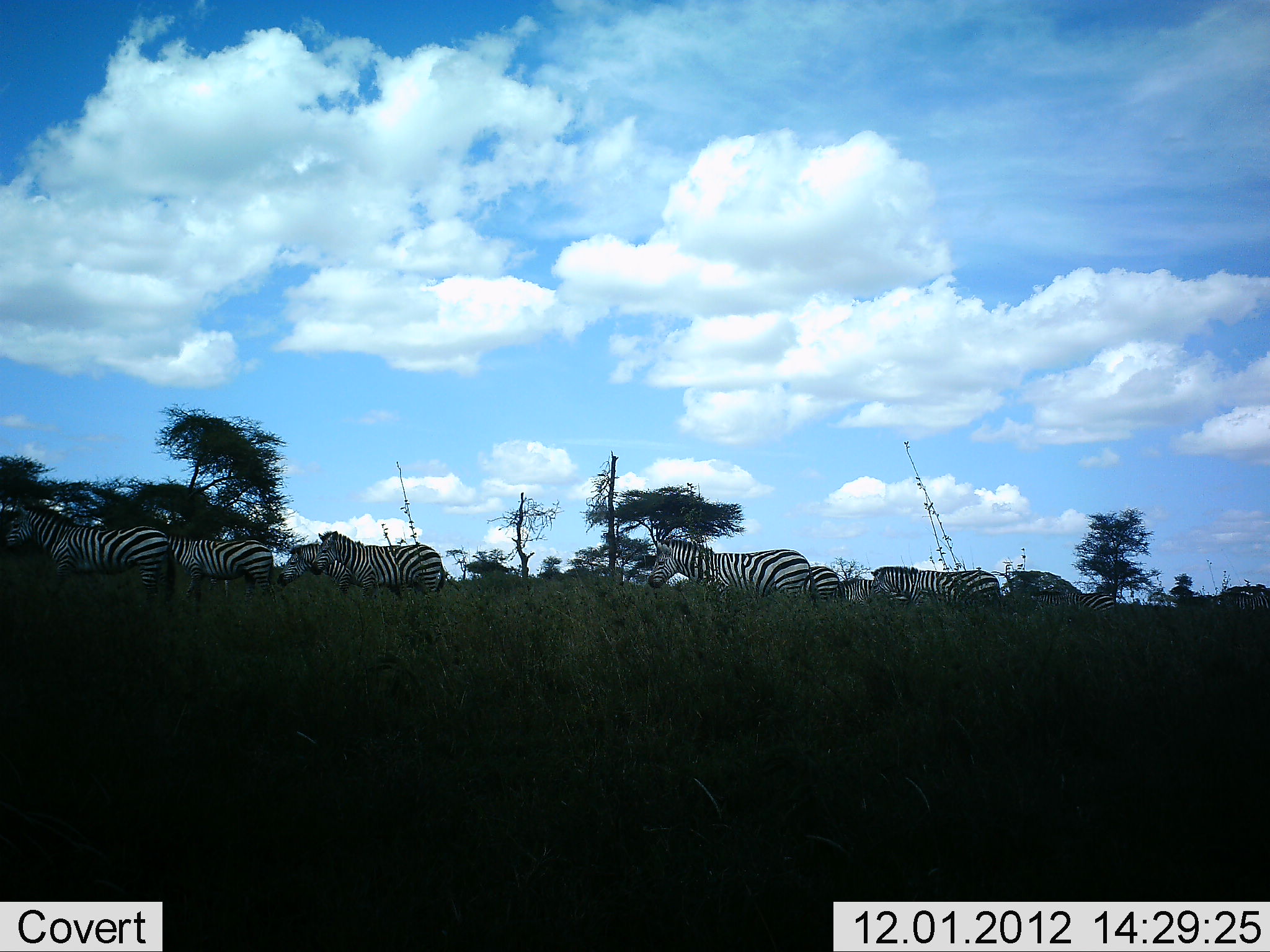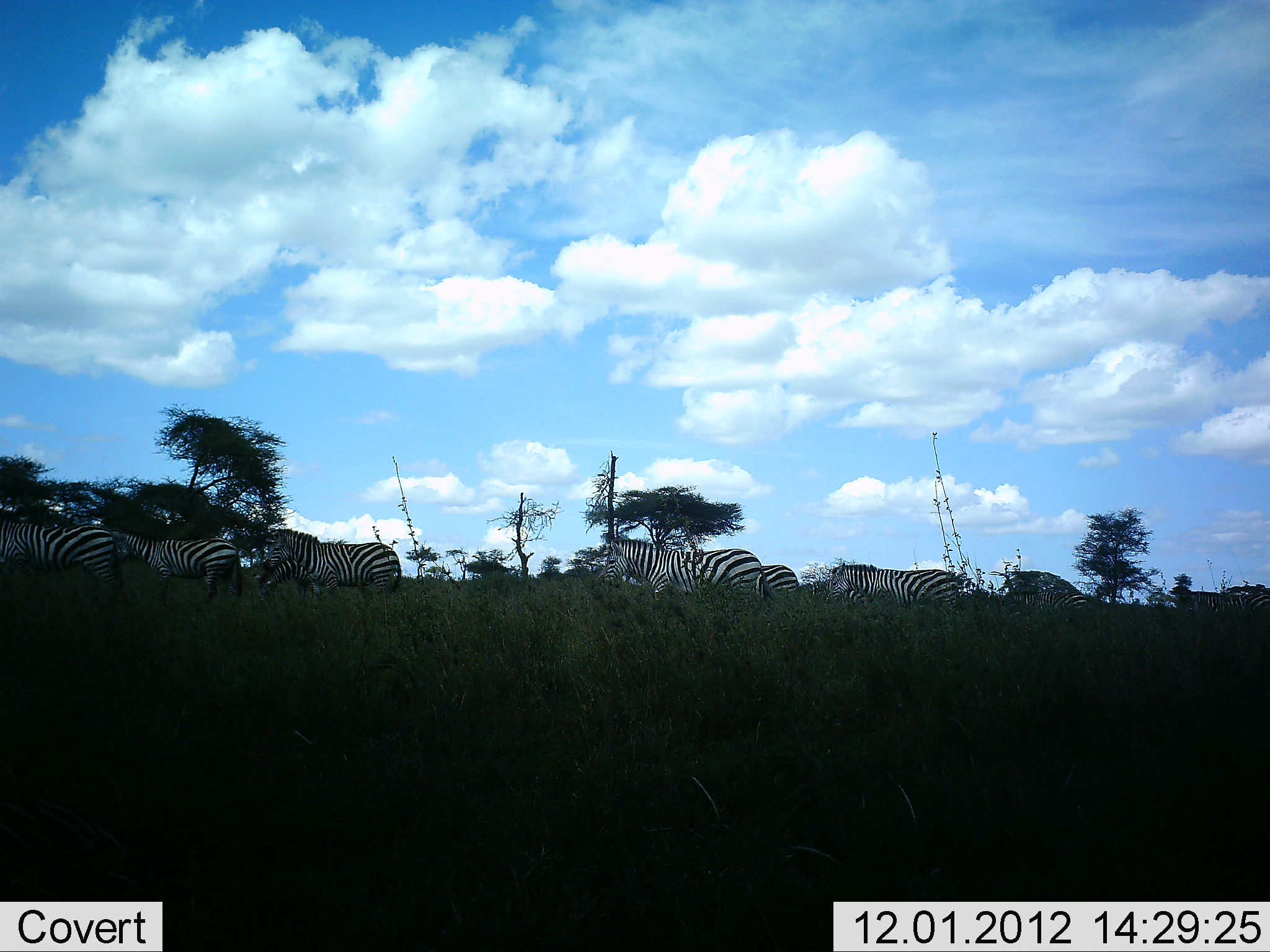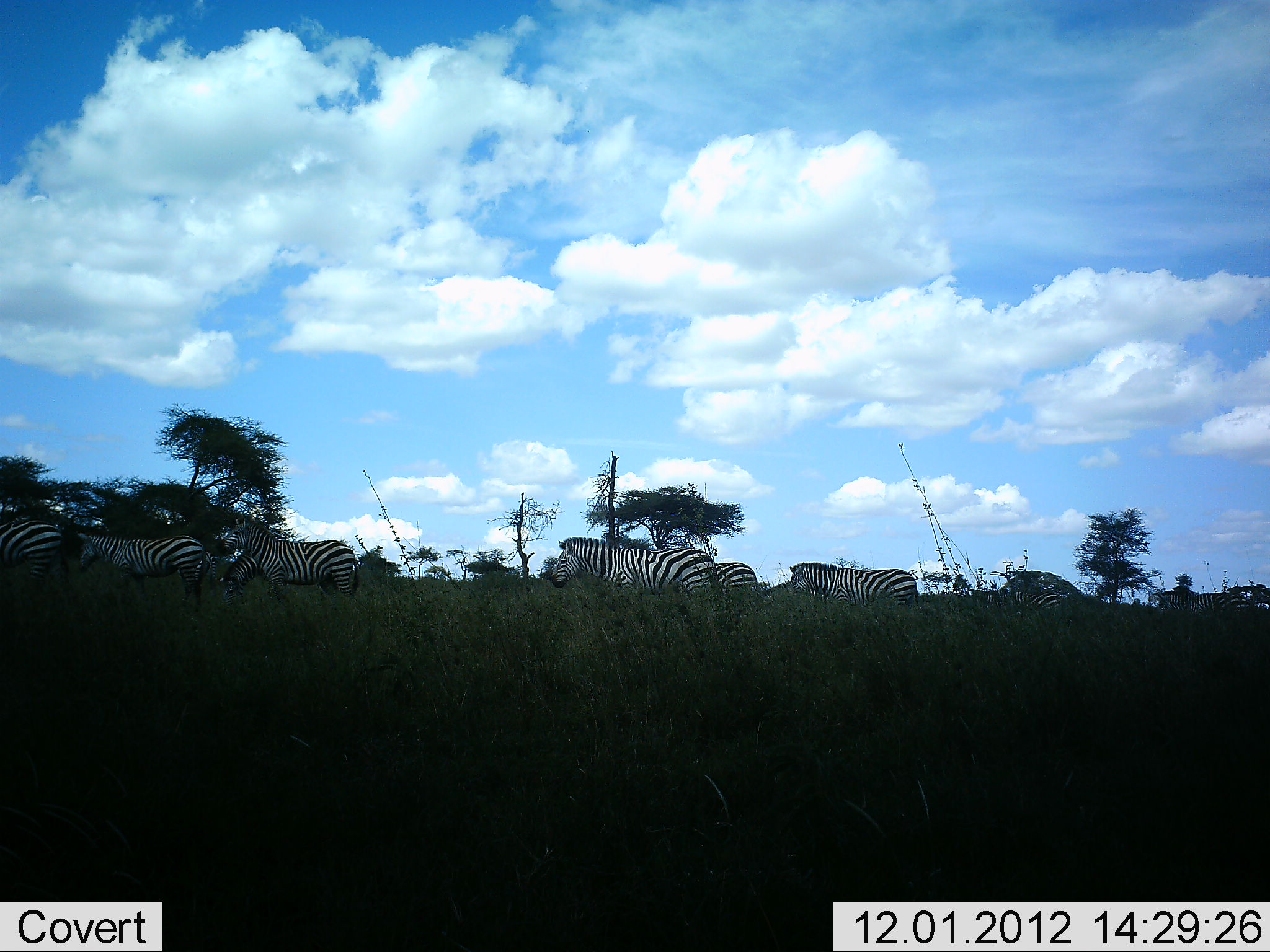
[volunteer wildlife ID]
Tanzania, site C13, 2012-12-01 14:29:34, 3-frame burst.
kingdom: Animalia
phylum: Chordata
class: Mammalia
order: Perissodactyla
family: Equidae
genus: Equus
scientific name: Equus quagga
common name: plains zebra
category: zebra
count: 9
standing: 10%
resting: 0%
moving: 90%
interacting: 0%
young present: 0%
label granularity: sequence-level